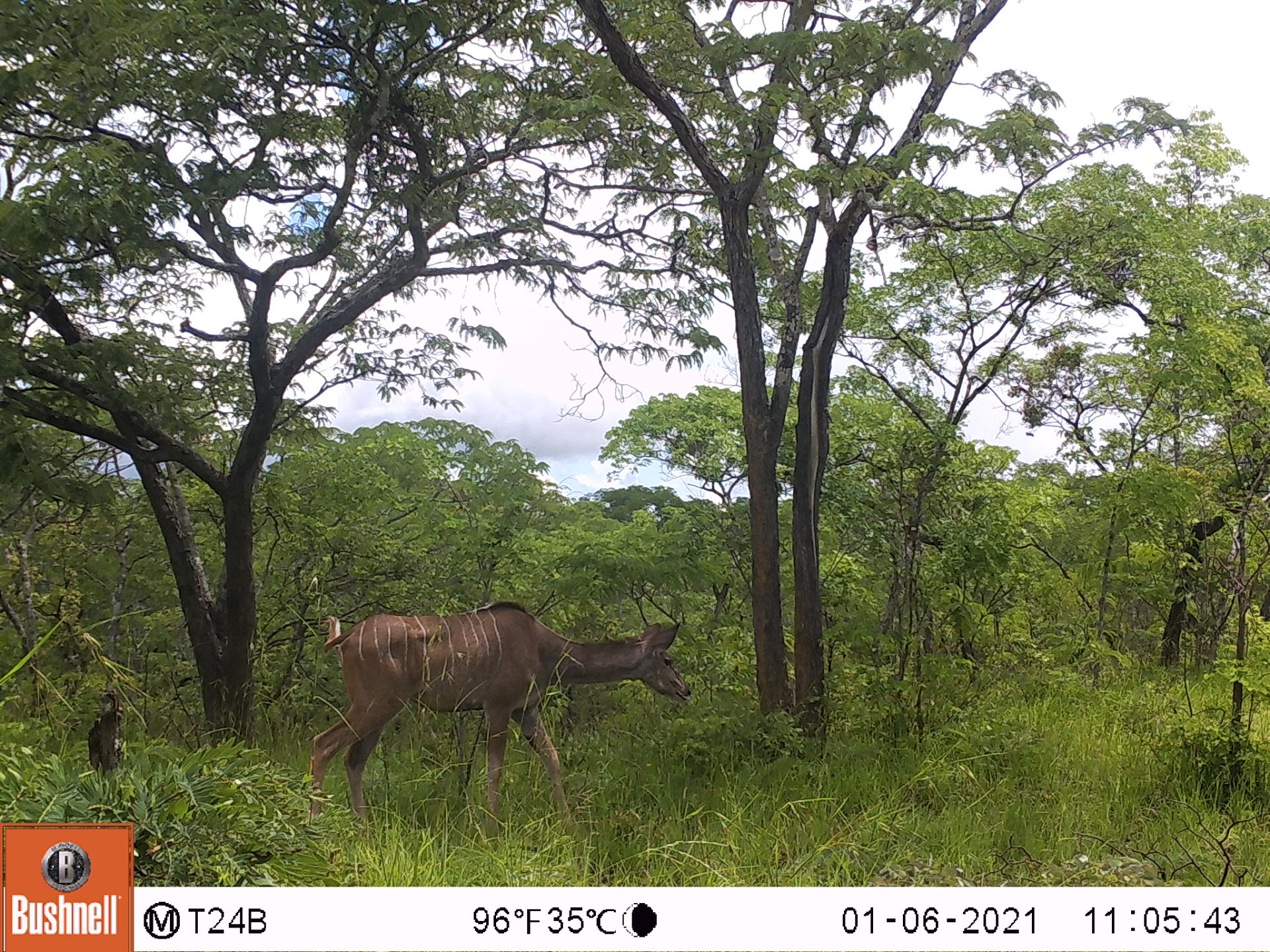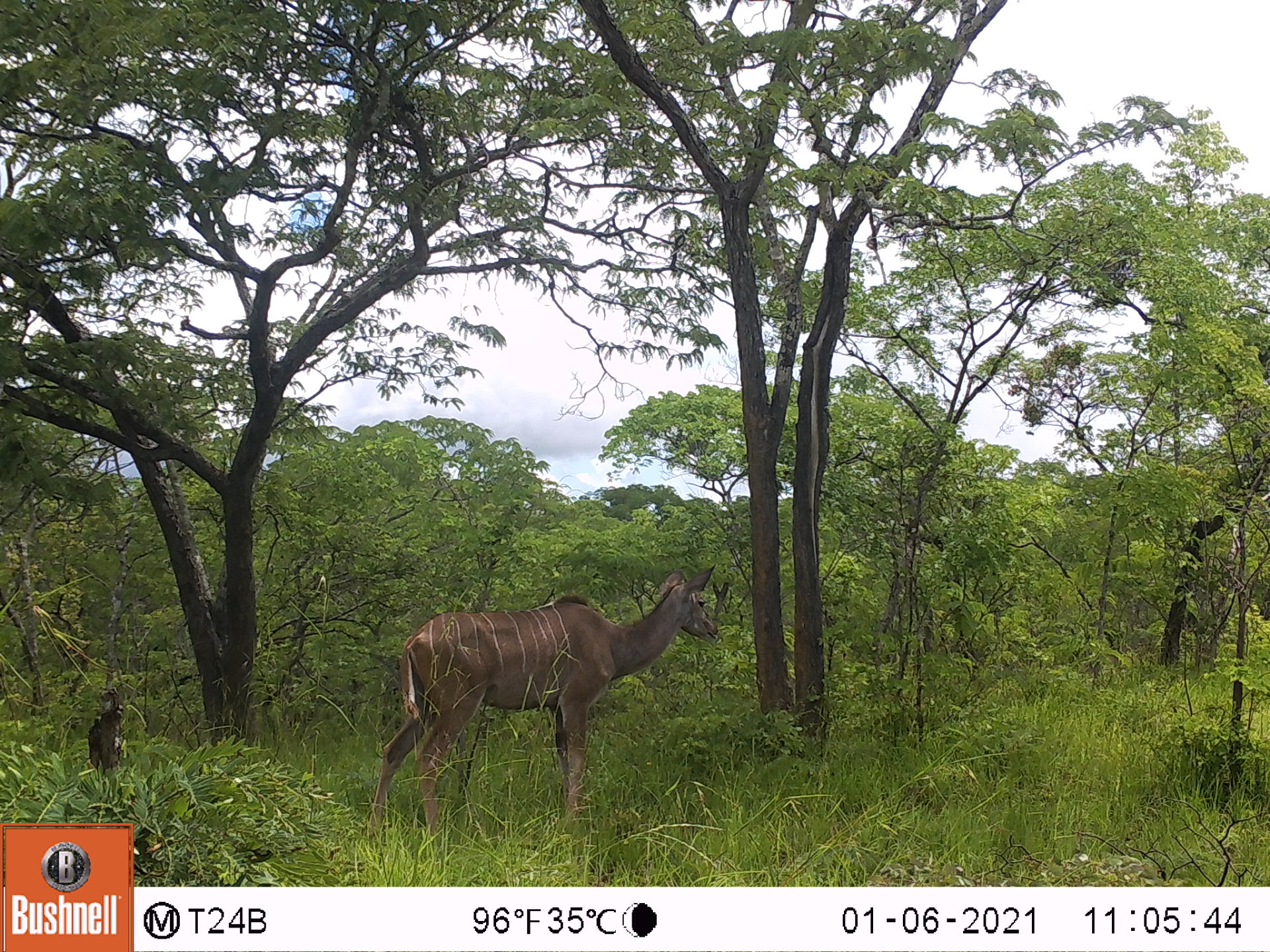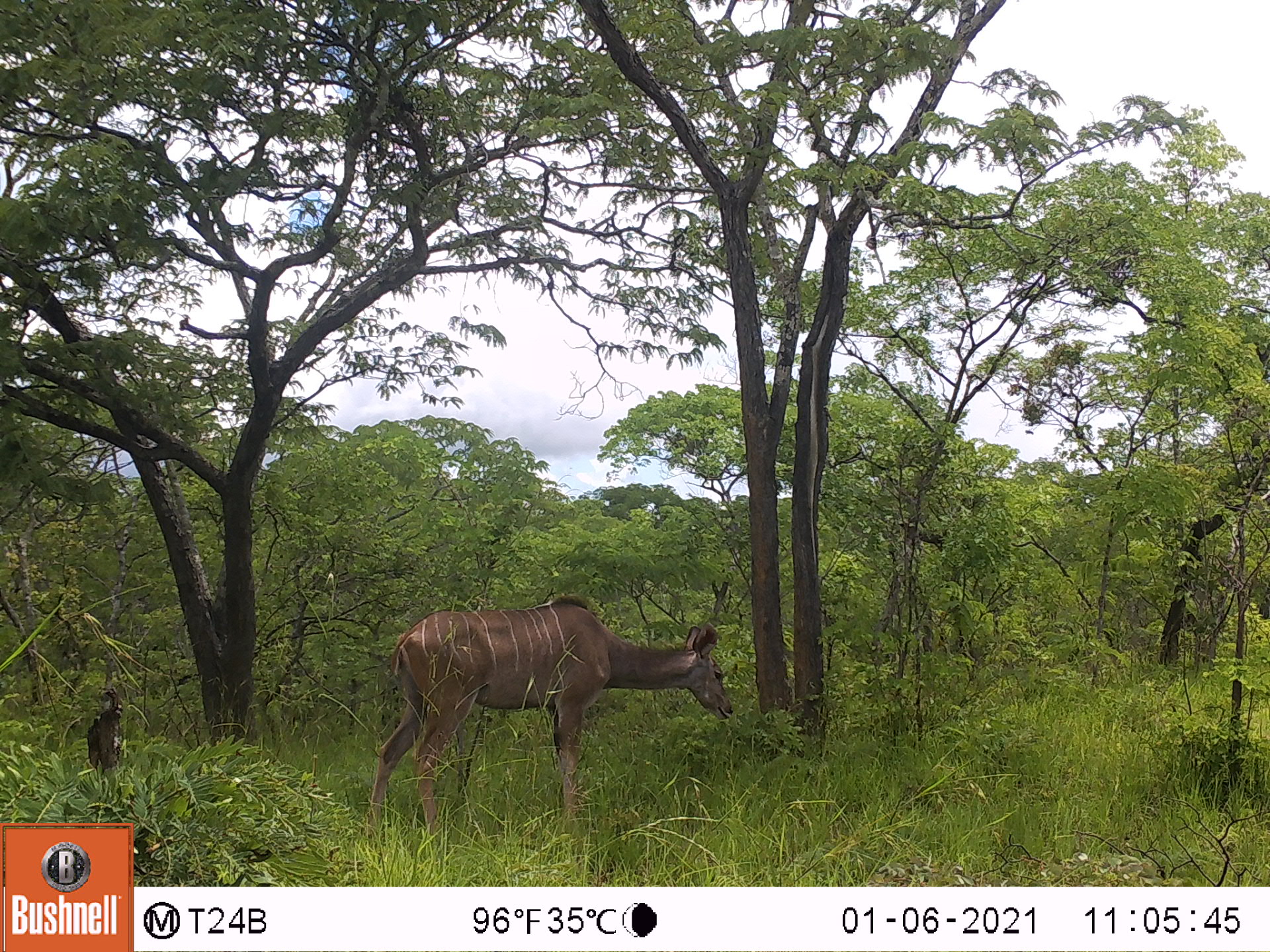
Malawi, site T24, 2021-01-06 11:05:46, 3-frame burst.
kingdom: Animalia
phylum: Chordata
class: Mammalia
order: Artiodactyla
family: Bovidae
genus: Tragelaphus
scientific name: Tragelaphus strepsiceros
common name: greater kudu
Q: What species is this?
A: Greater kudu (Tragelaphus strepsiceros).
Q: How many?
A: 1.